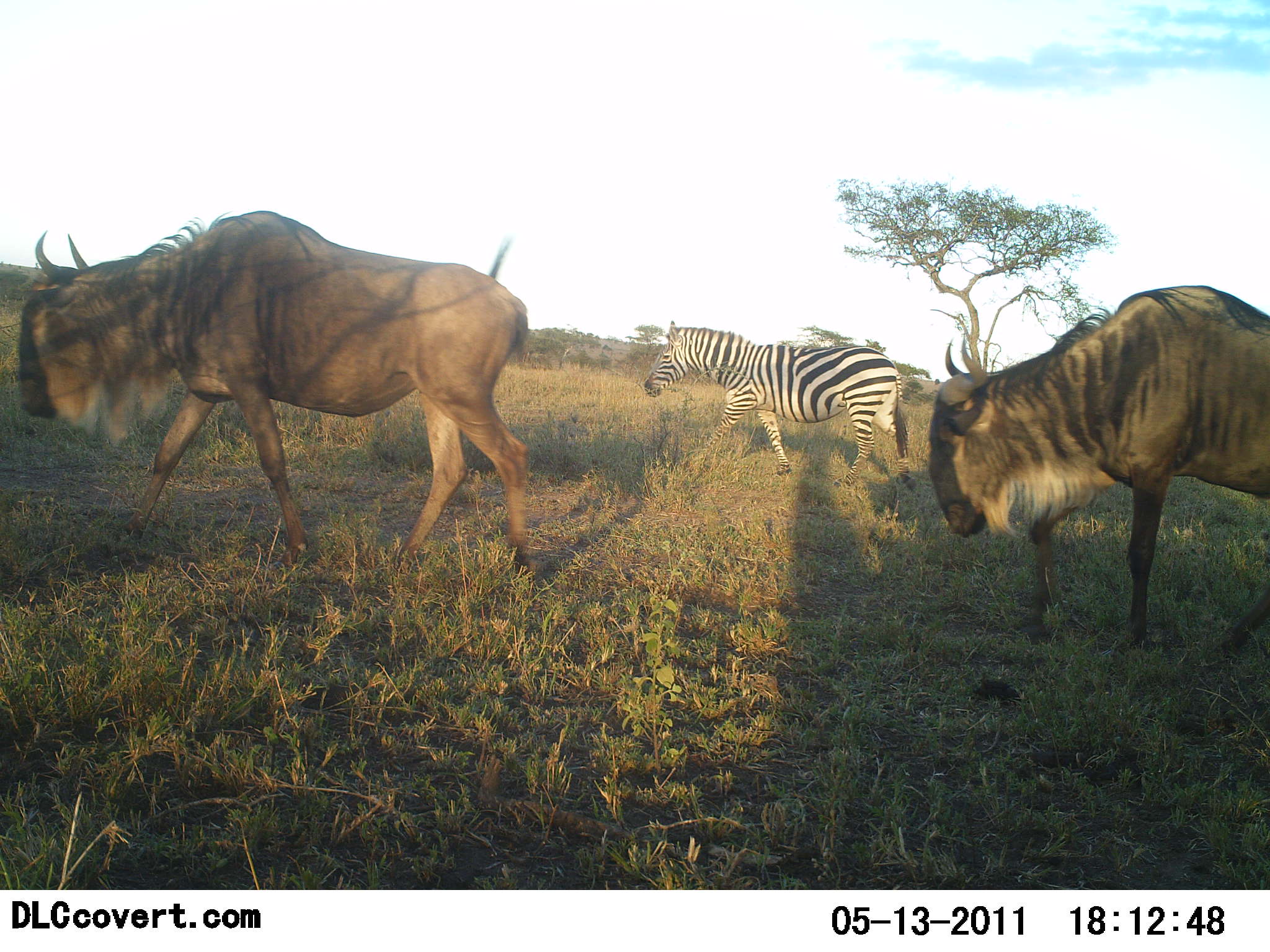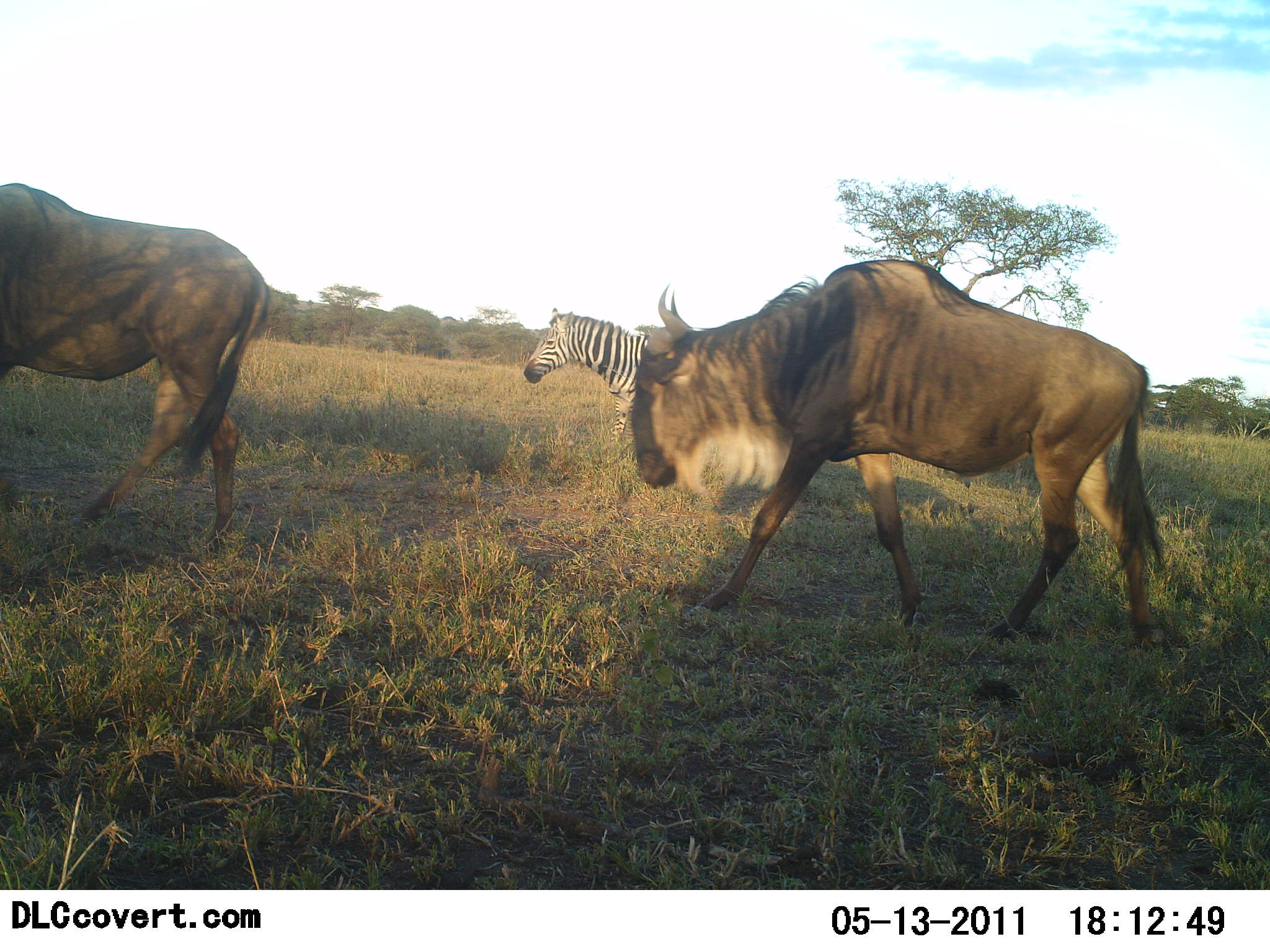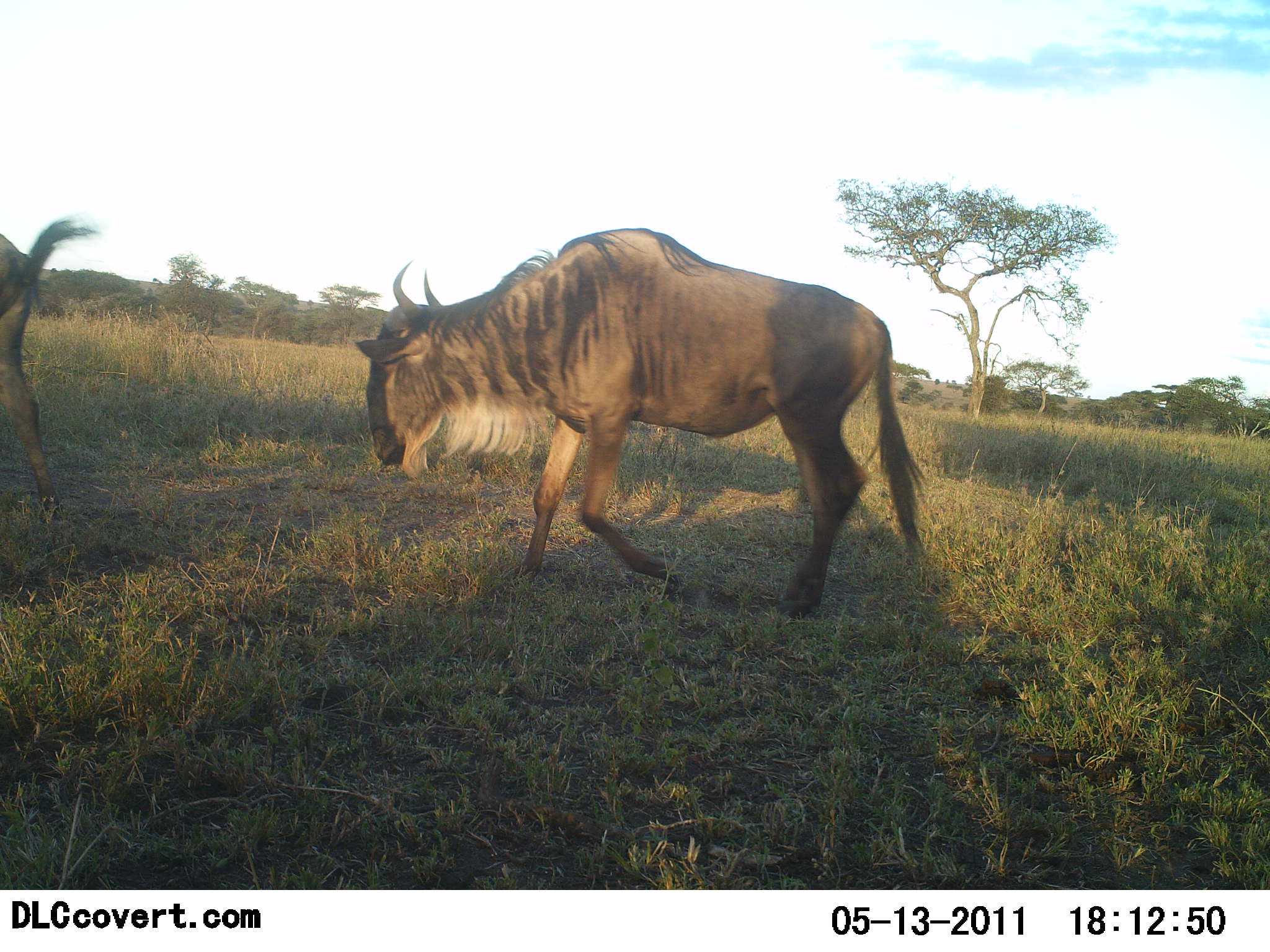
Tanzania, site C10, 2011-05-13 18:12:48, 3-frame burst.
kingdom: Animalia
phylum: Chordata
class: Mammalia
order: Artiodactyla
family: Bovidae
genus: Connochaetes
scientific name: Connochaetes taurinus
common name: blue wildebeest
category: wildebeest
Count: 2.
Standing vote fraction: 6%.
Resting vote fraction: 0%.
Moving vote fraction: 100%.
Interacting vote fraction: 6%.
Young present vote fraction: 0%.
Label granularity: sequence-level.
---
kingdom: Animalia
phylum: Chordata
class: Mammalia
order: Perissodactyla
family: Equidae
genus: Equus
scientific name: Equus quagga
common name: plains zebra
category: zebra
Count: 1.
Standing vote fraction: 13%.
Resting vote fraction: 0%.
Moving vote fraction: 93%.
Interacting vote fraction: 0%.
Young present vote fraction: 0%.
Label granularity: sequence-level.